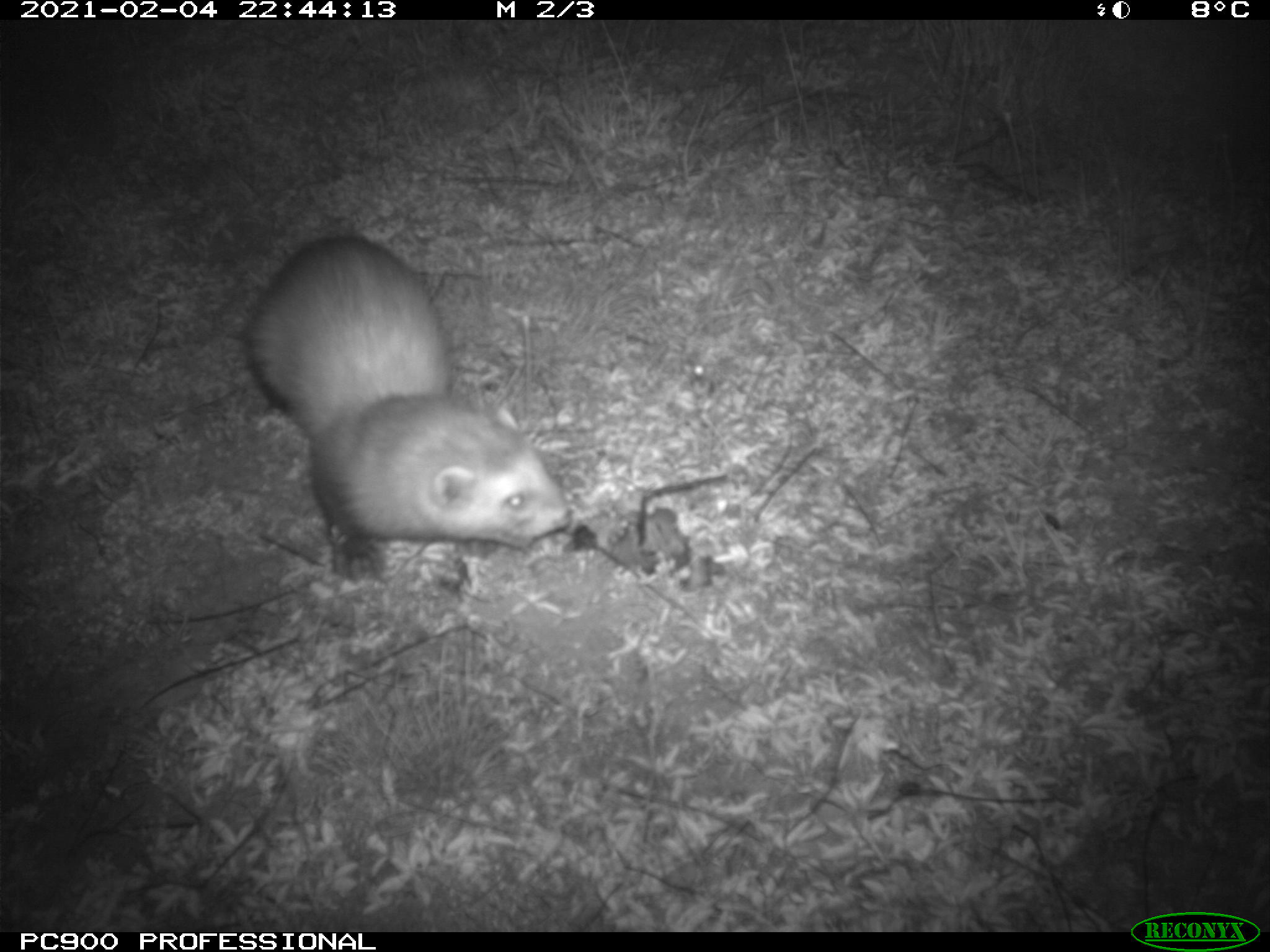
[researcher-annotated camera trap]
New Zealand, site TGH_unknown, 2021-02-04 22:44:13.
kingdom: Animalia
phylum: Chordata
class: Mammalia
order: Carnivora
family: Mustelidae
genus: Mustela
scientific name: Mustela furo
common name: ferret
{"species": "ferret (Mustela furo)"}